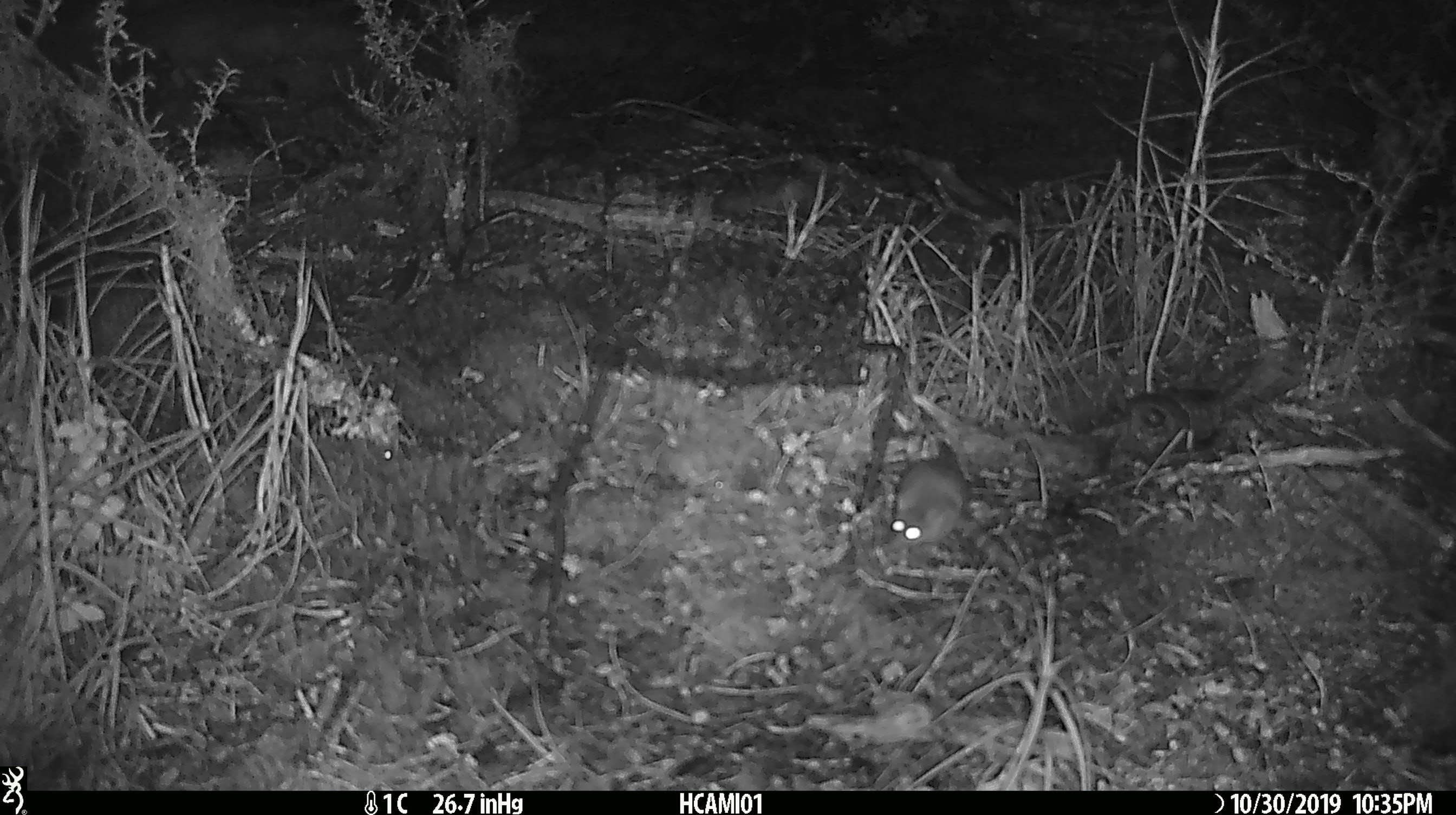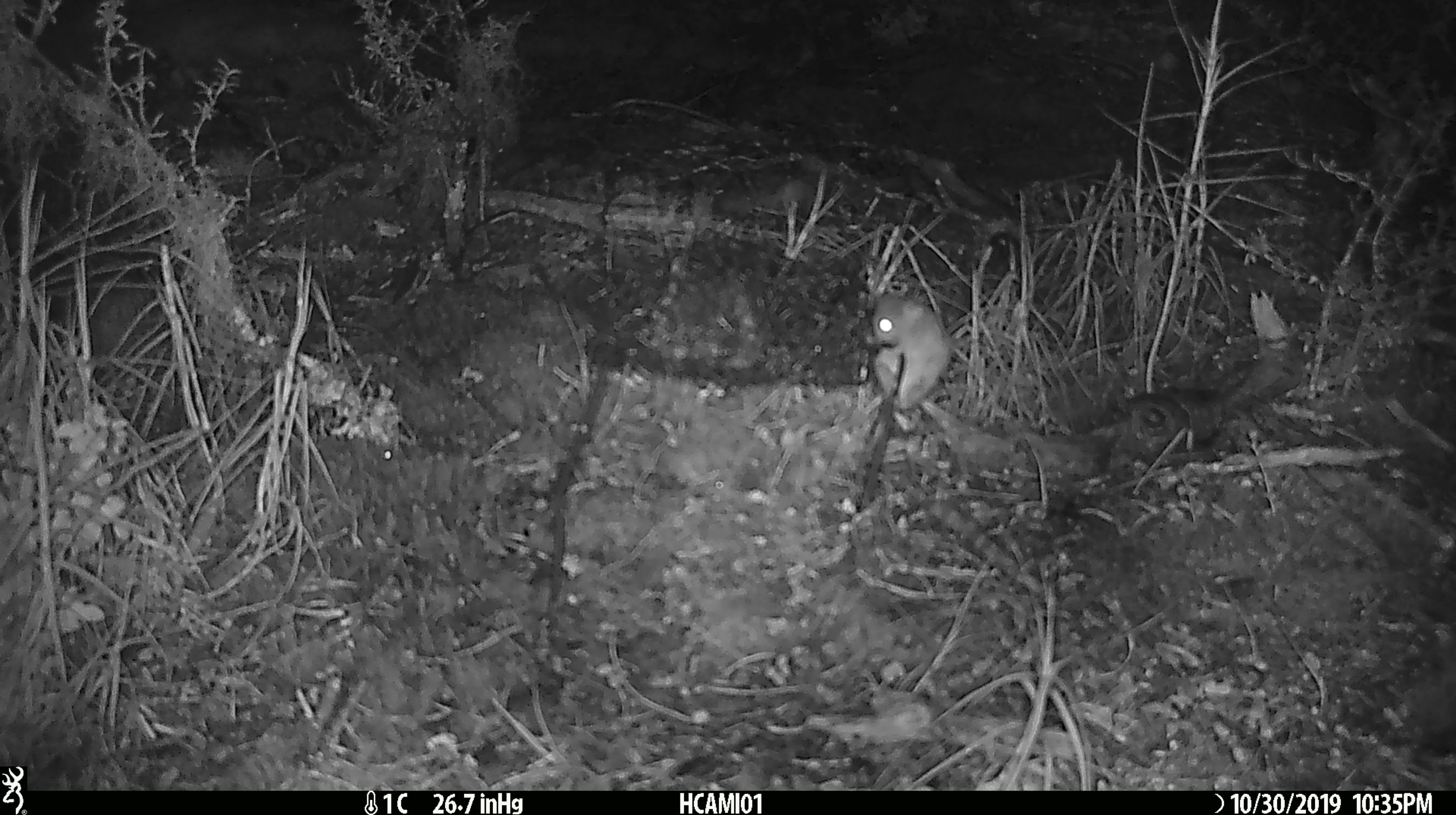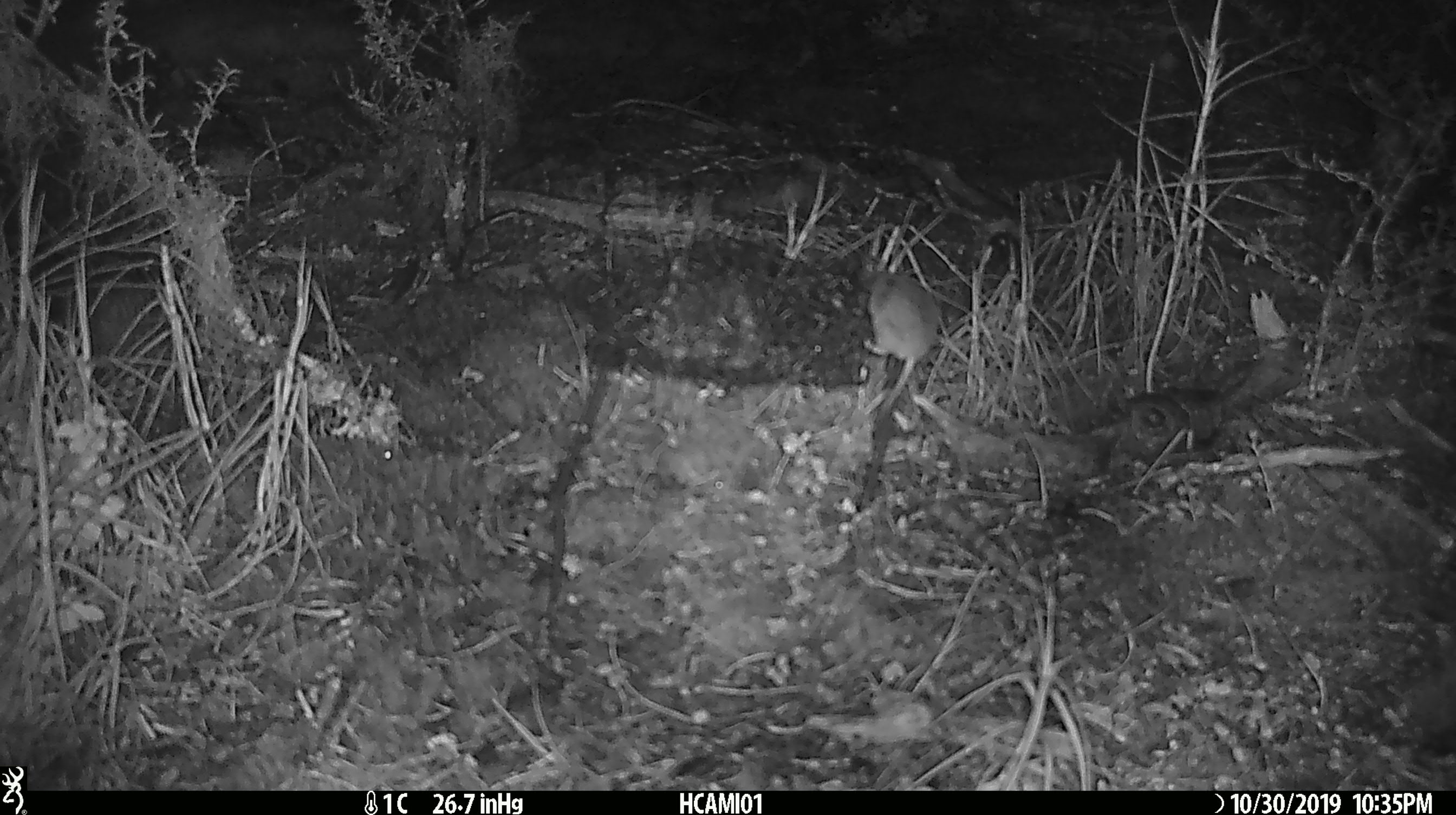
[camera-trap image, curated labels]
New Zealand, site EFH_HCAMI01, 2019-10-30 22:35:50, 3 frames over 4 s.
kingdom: Animalia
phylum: Chordata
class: Mammalia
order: Rodentia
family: Muridae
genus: Mus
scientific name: Mus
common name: mouse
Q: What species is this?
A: Mouse (Mus).